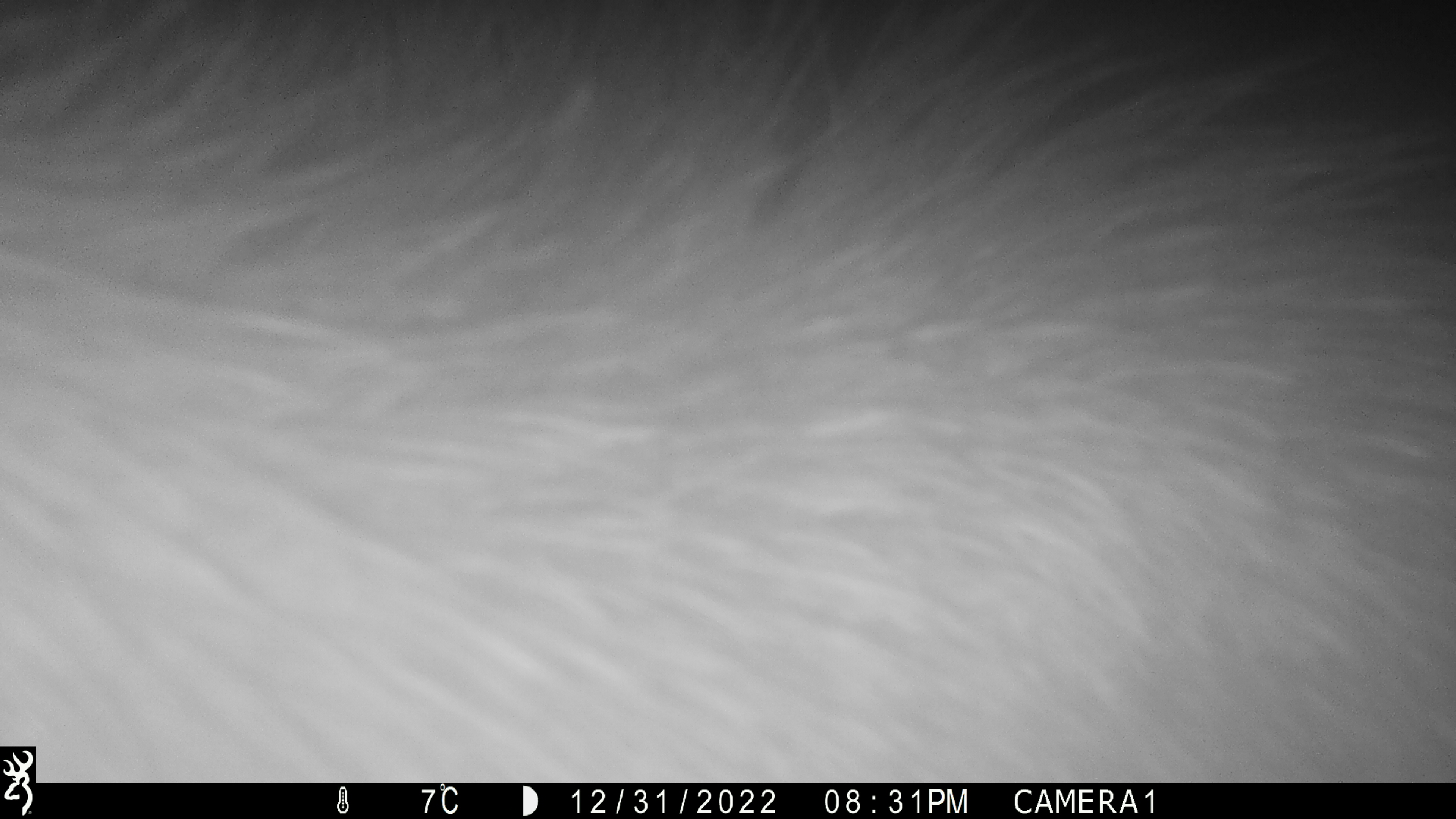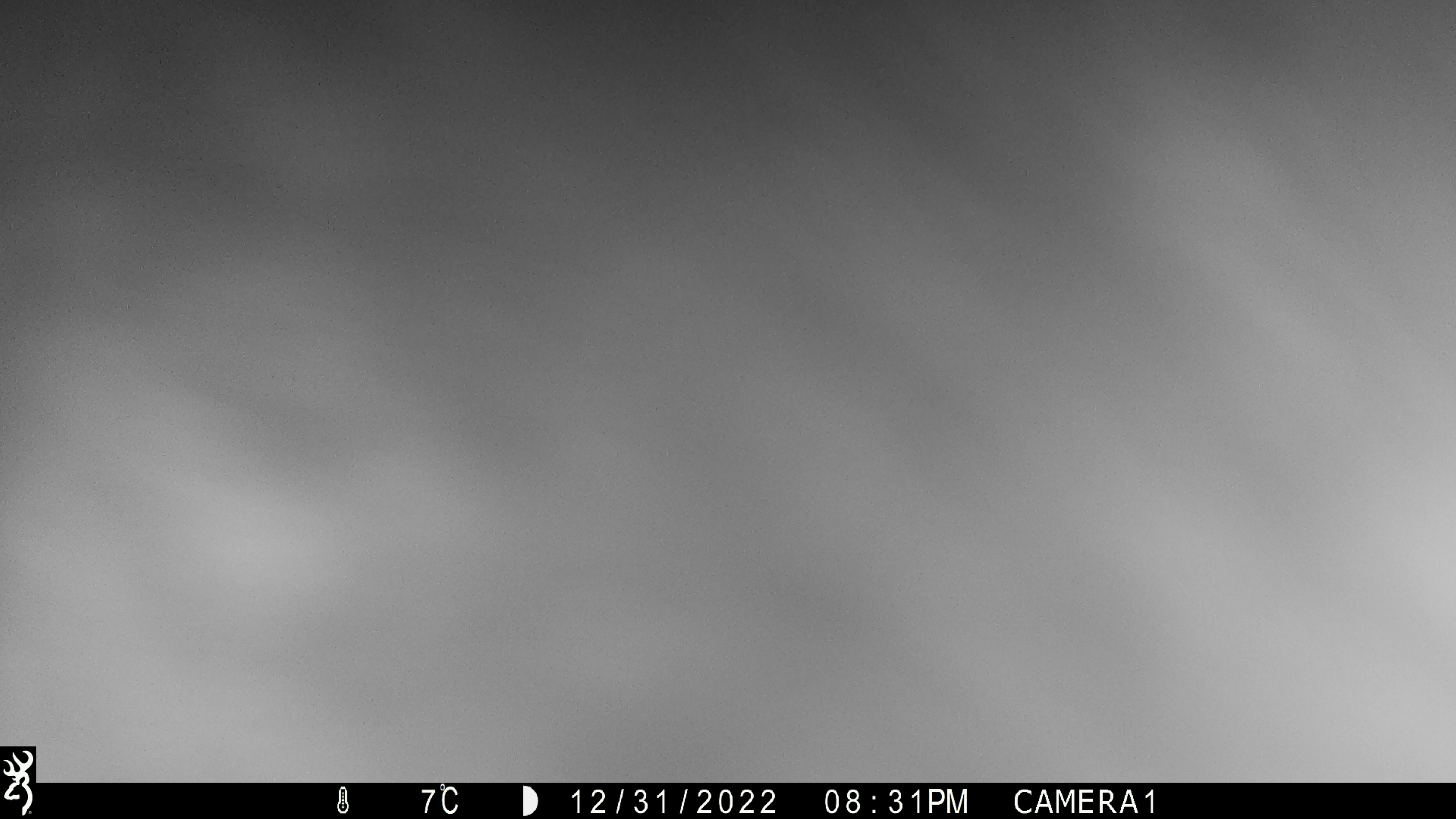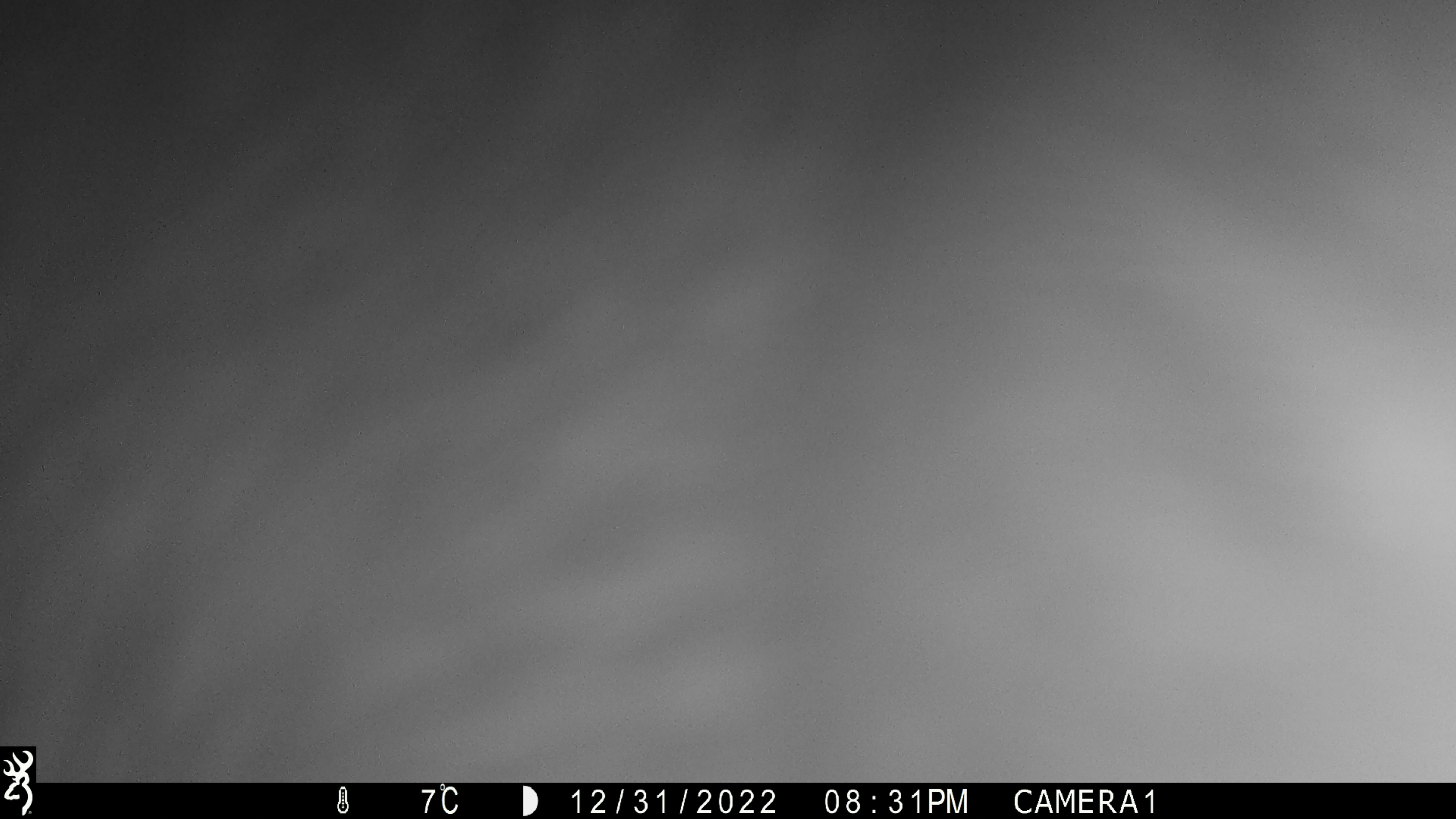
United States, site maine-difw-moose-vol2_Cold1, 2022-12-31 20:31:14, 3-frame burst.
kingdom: Animalia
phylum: Chordata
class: Mammalia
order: Artiodactyla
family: Cervidae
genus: Alces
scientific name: Alces alces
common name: moose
Moose (Alces alces).